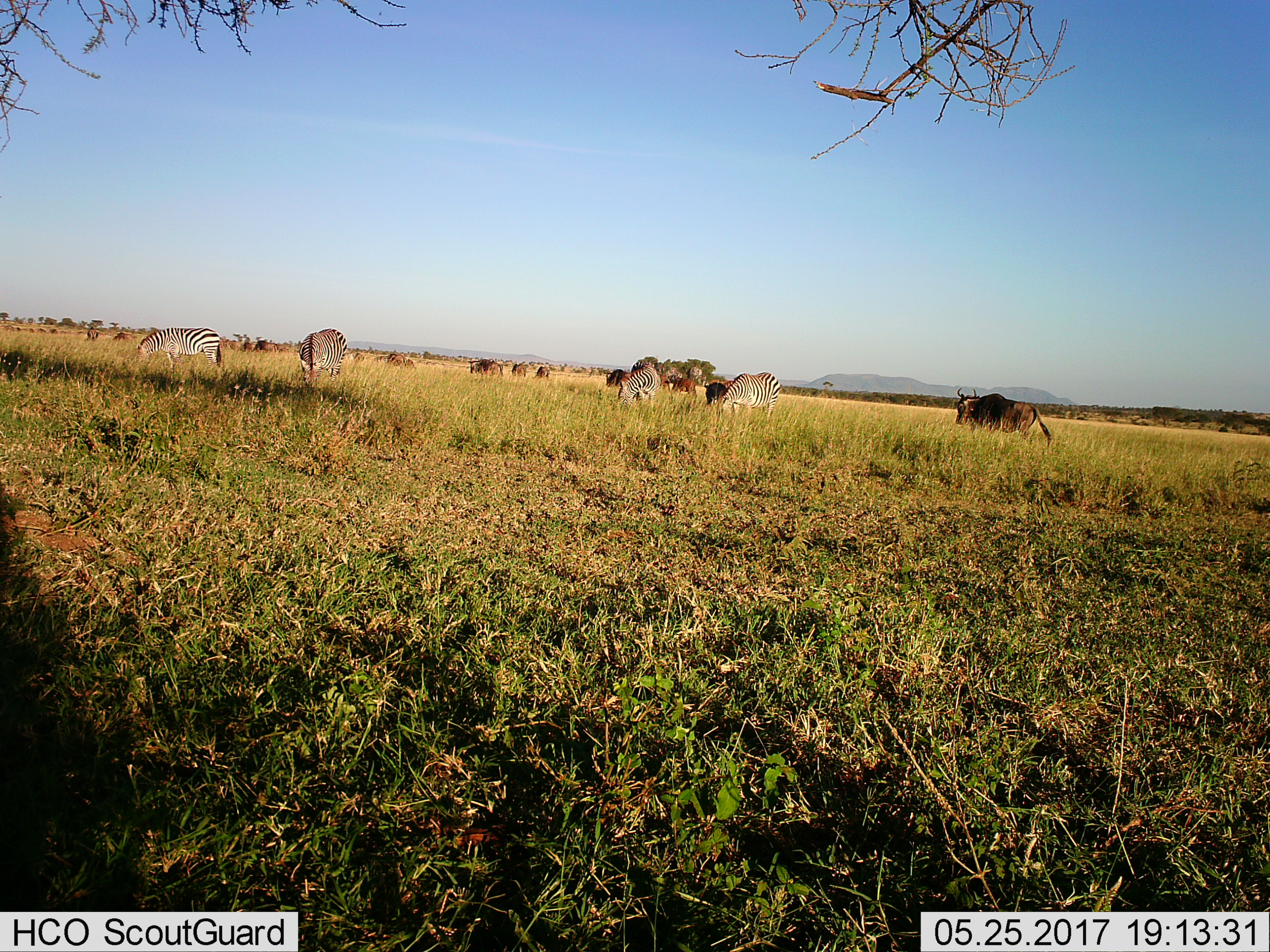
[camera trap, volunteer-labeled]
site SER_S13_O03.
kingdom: Animalia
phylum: Chordata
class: Mammalia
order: Perissodactyla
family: Equidae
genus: Equus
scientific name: Equus quagga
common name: plains zebra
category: zebraplains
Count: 4.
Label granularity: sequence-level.